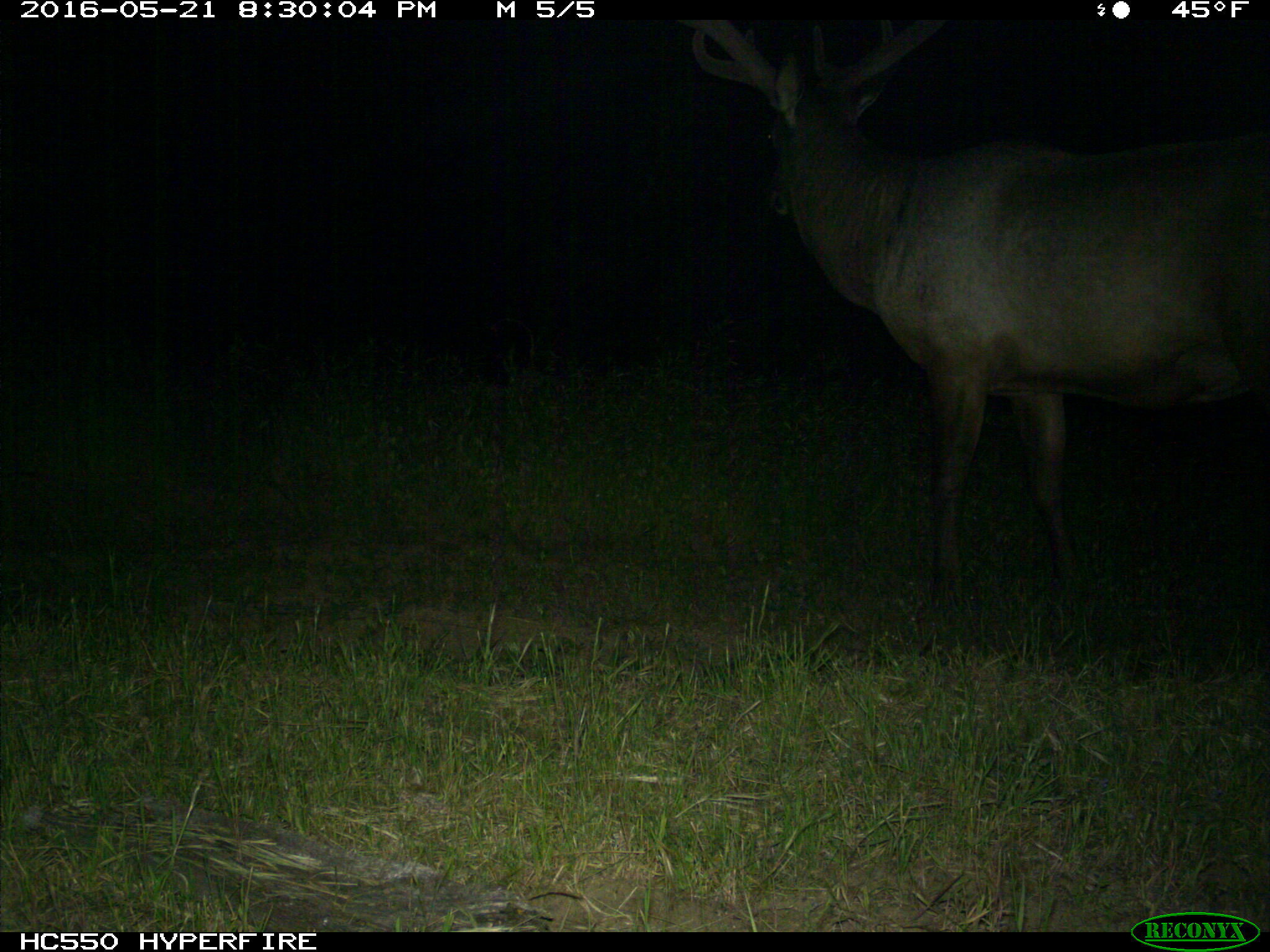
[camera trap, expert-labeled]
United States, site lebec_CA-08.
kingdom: Animalia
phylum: Chordata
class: Mammalia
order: Artiodactyla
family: Cervidae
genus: Cervus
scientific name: Cervus canadensis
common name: elk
Cervus canadensis (elk).